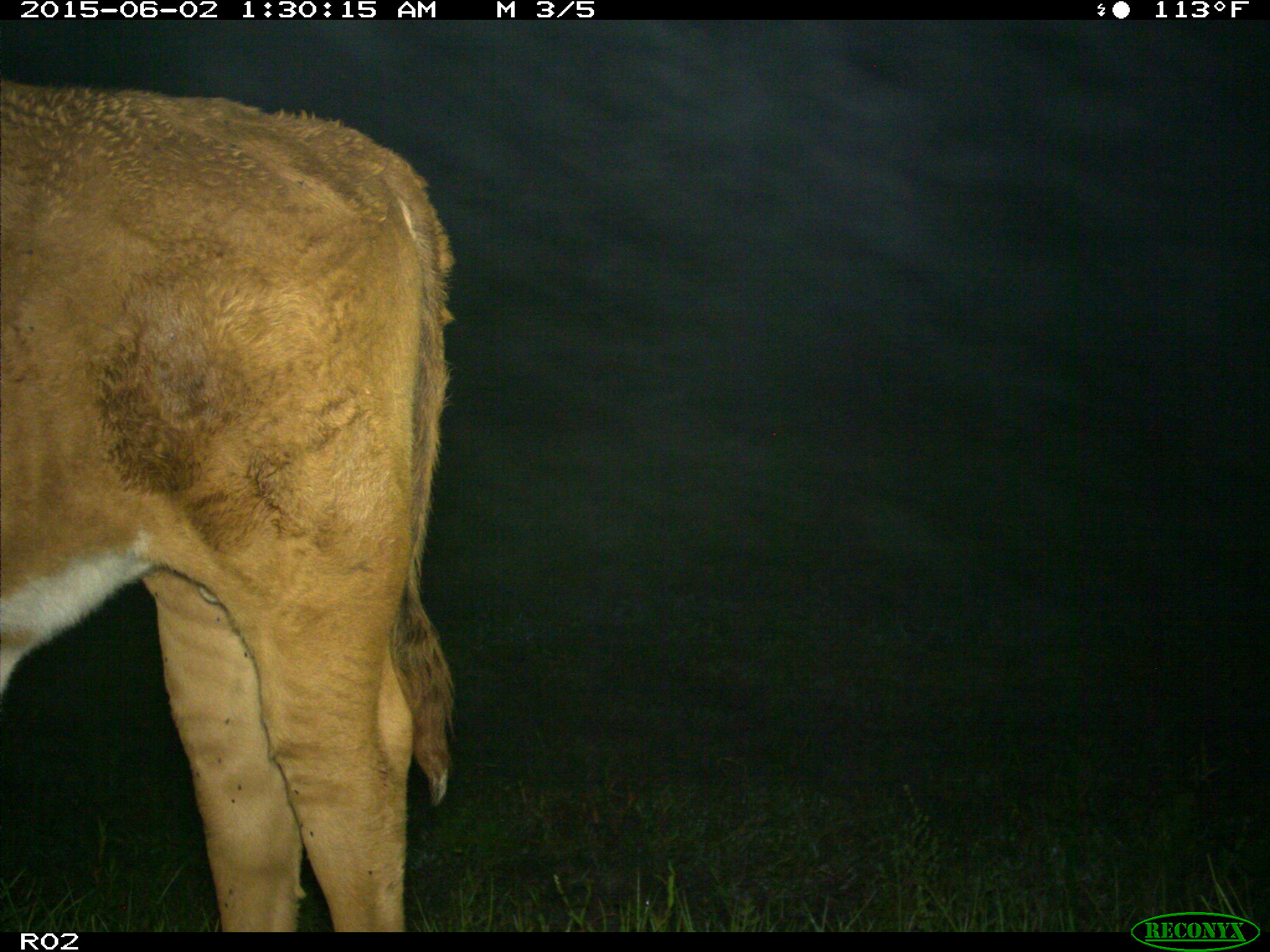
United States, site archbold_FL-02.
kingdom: Animalia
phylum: Chordata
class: Mammalia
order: Artiodactyla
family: Bovidae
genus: Bos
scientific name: Bos taurus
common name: domestic cow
Bos taurus (domestic cow).